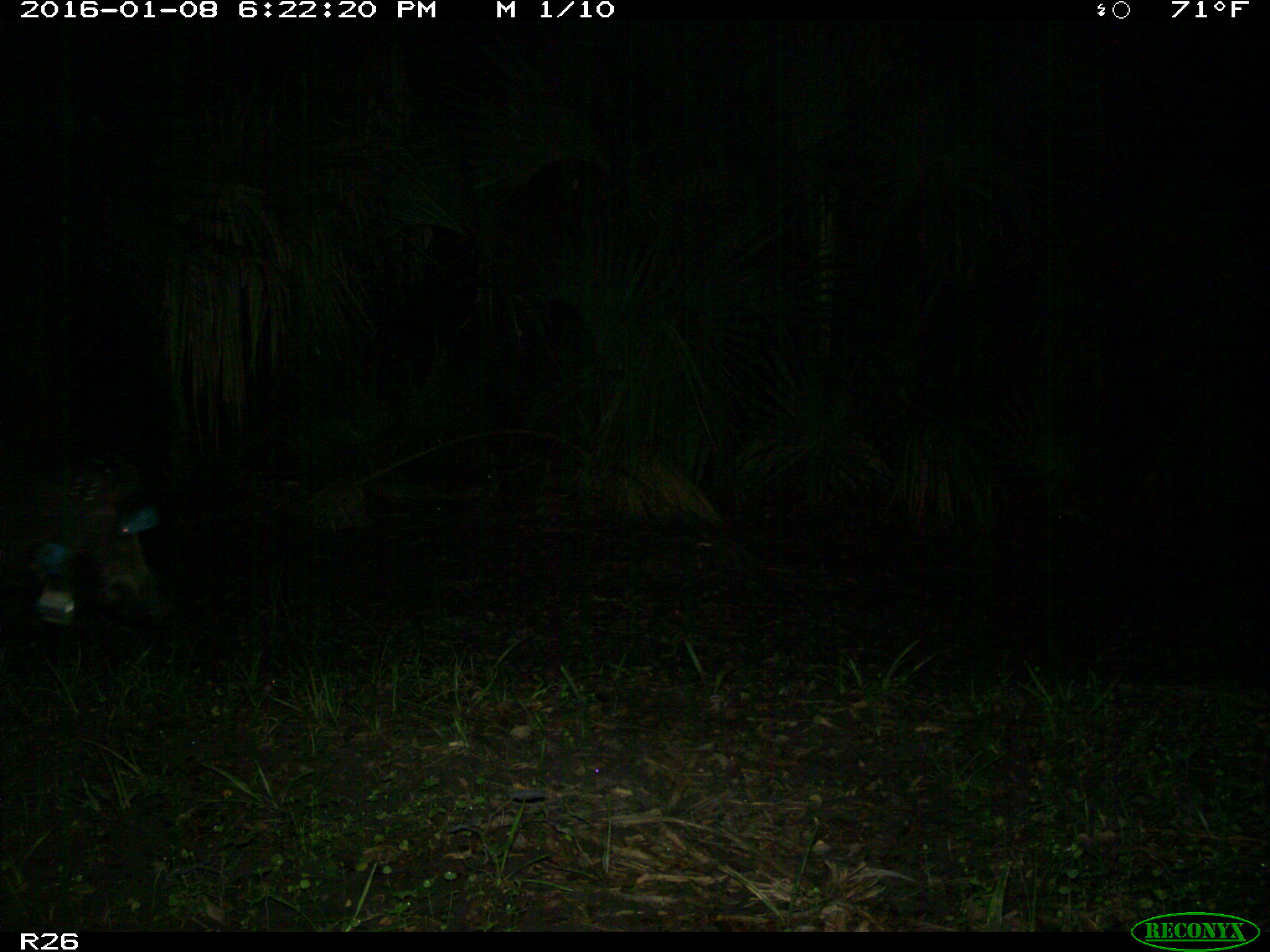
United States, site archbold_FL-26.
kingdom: Animalia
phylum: Chordata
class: Mammalia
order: Artiodactyla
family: Suidae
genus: Sus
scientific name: Sus scrofa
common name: wild boar